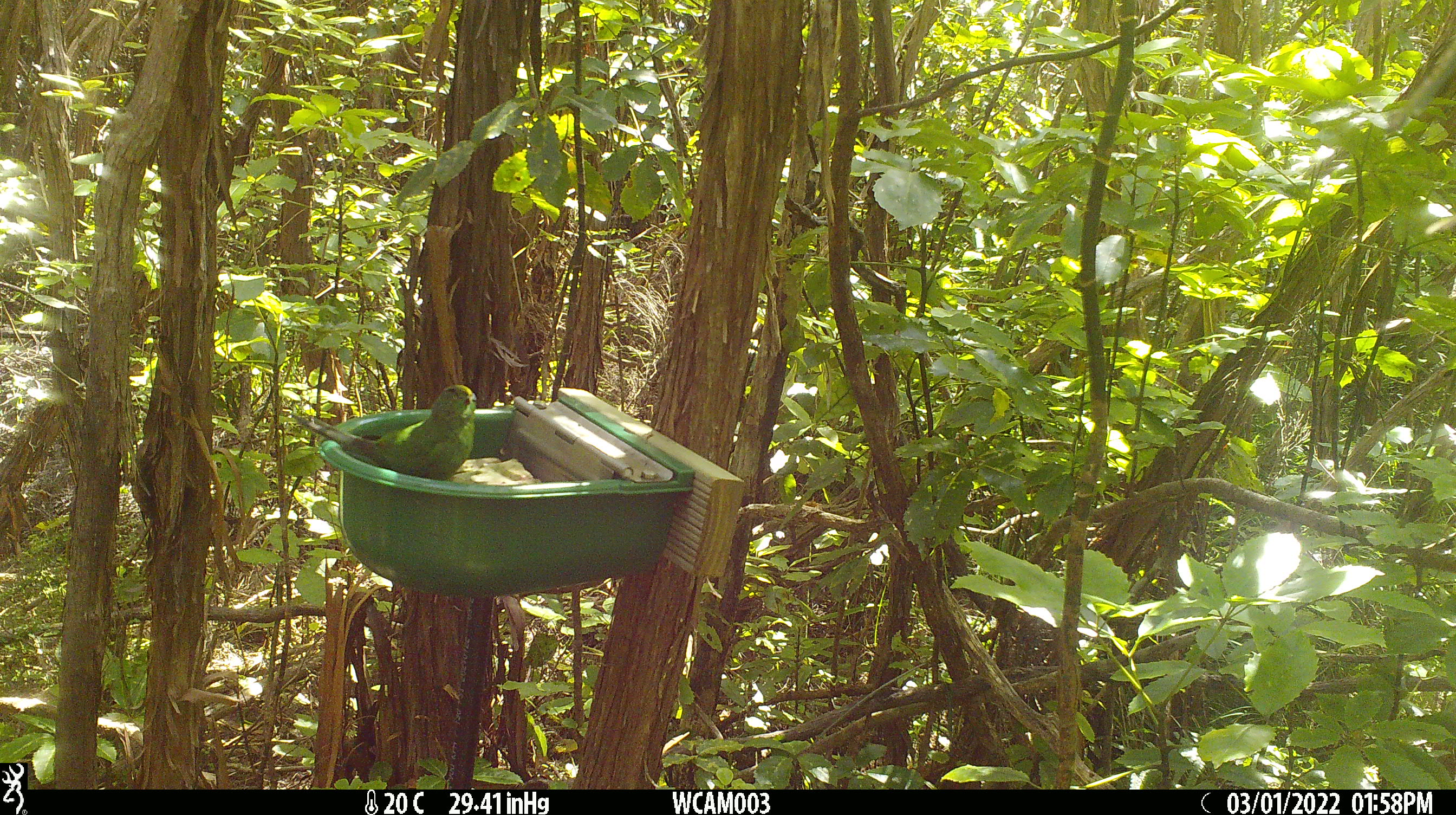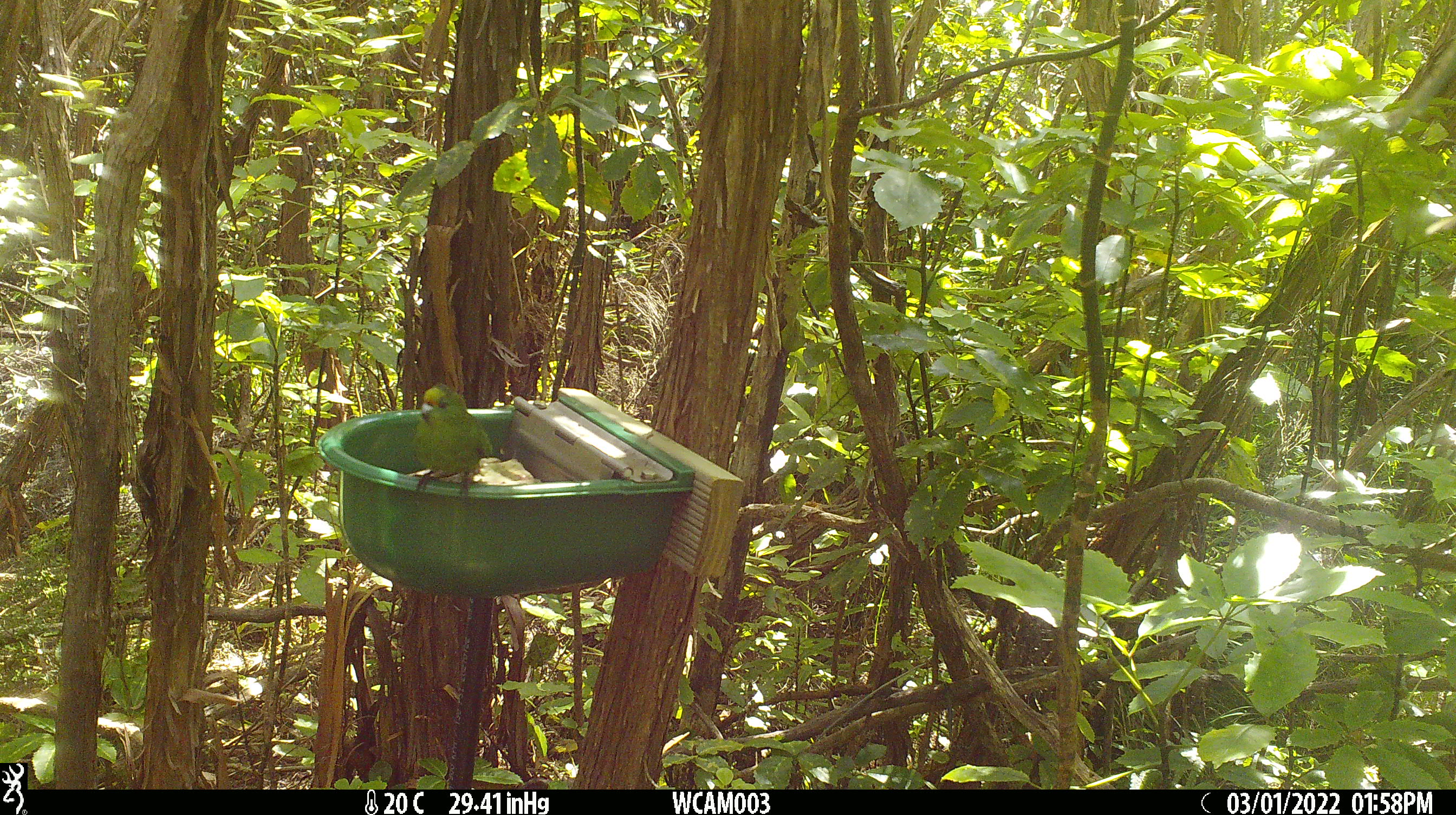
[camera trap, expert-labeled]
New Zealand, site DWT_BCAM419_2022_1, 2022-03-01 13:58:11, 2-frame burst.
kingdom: Animalia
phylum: Chordata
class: Aves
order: Psittaciformes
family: Psittaculidae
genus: Cyanoramphus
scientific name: Cyanoramphus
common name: parakeet